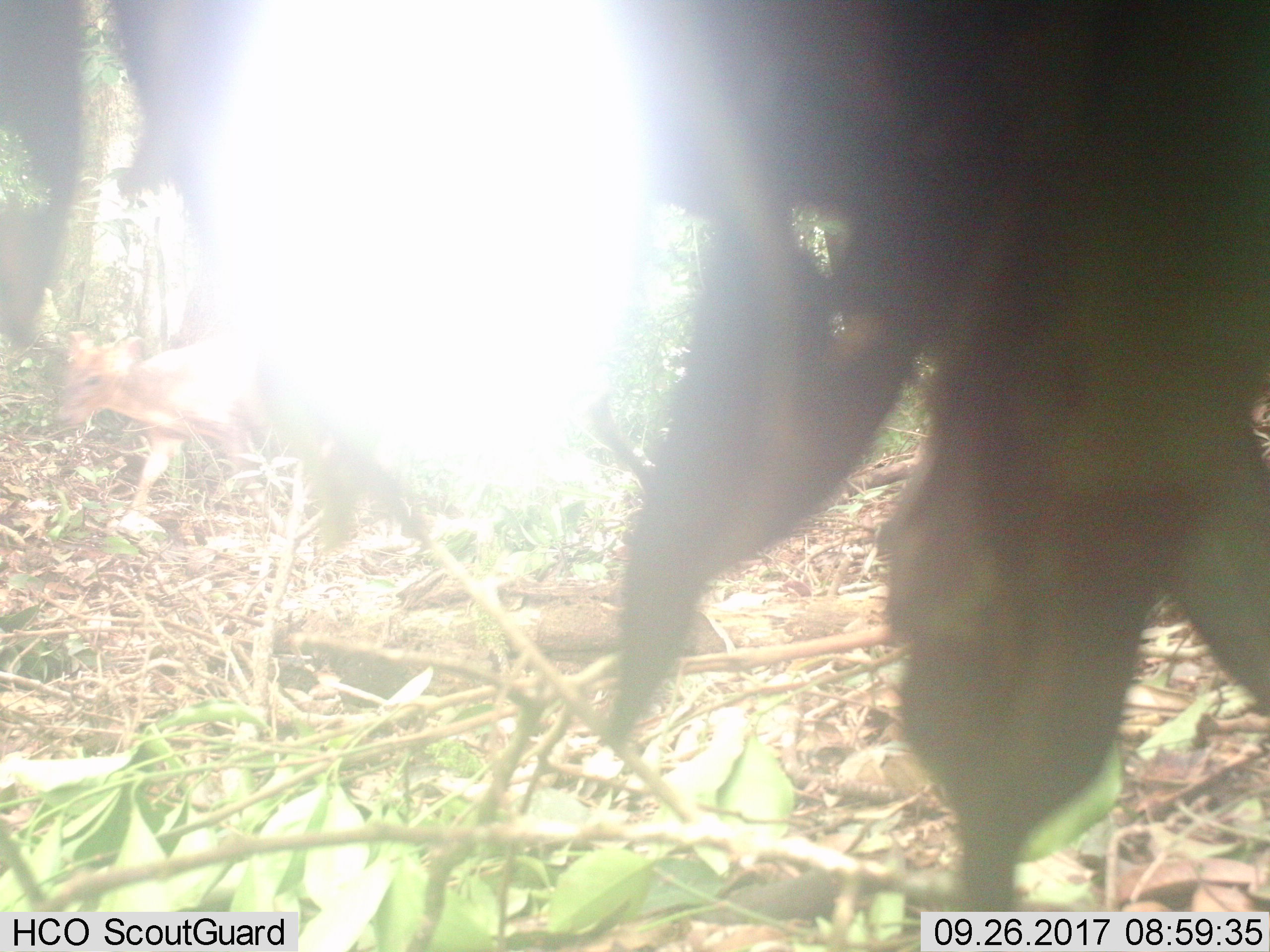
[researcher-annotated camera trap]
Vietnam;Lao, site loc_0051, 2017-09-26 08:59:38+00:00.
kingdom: Animalia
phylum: Chordata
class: Mammalia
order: Artiodactyla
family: Cervidae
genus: Muntiacus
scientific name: Muntiacus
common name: muntjacs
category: unidentified muntjac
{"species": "unidentified muntjac (muntjacs) (Muntiacus)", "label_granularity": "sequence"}